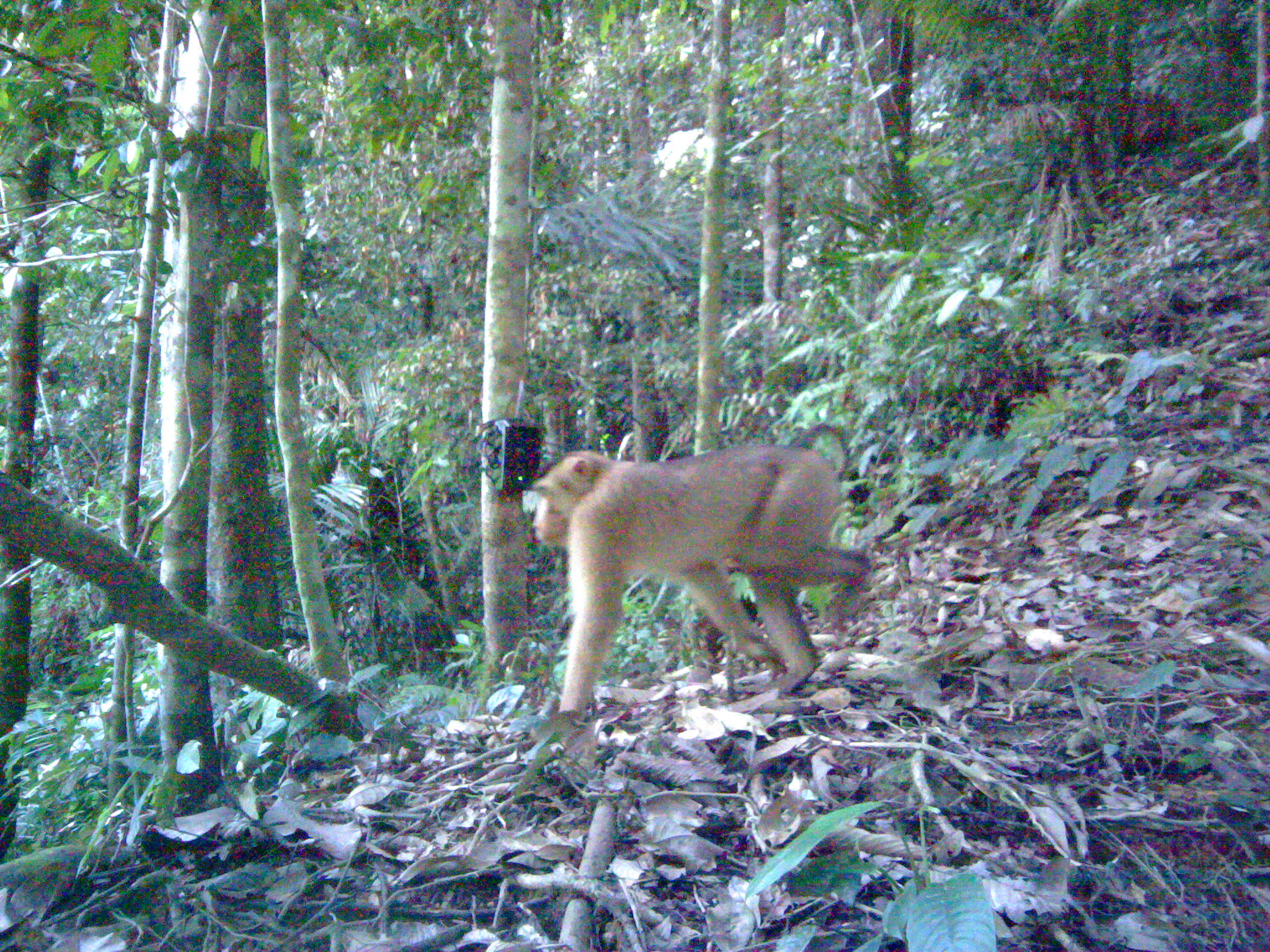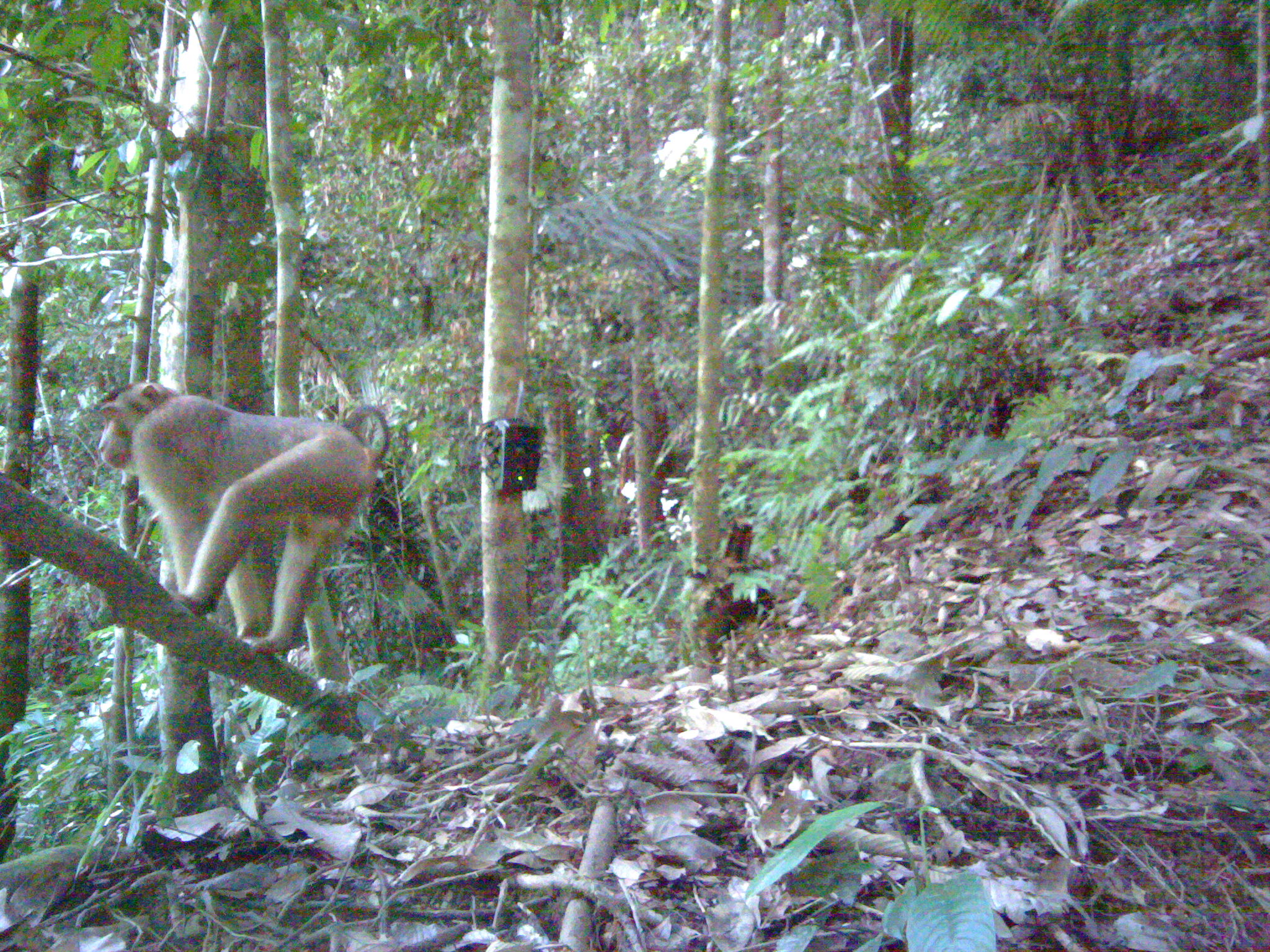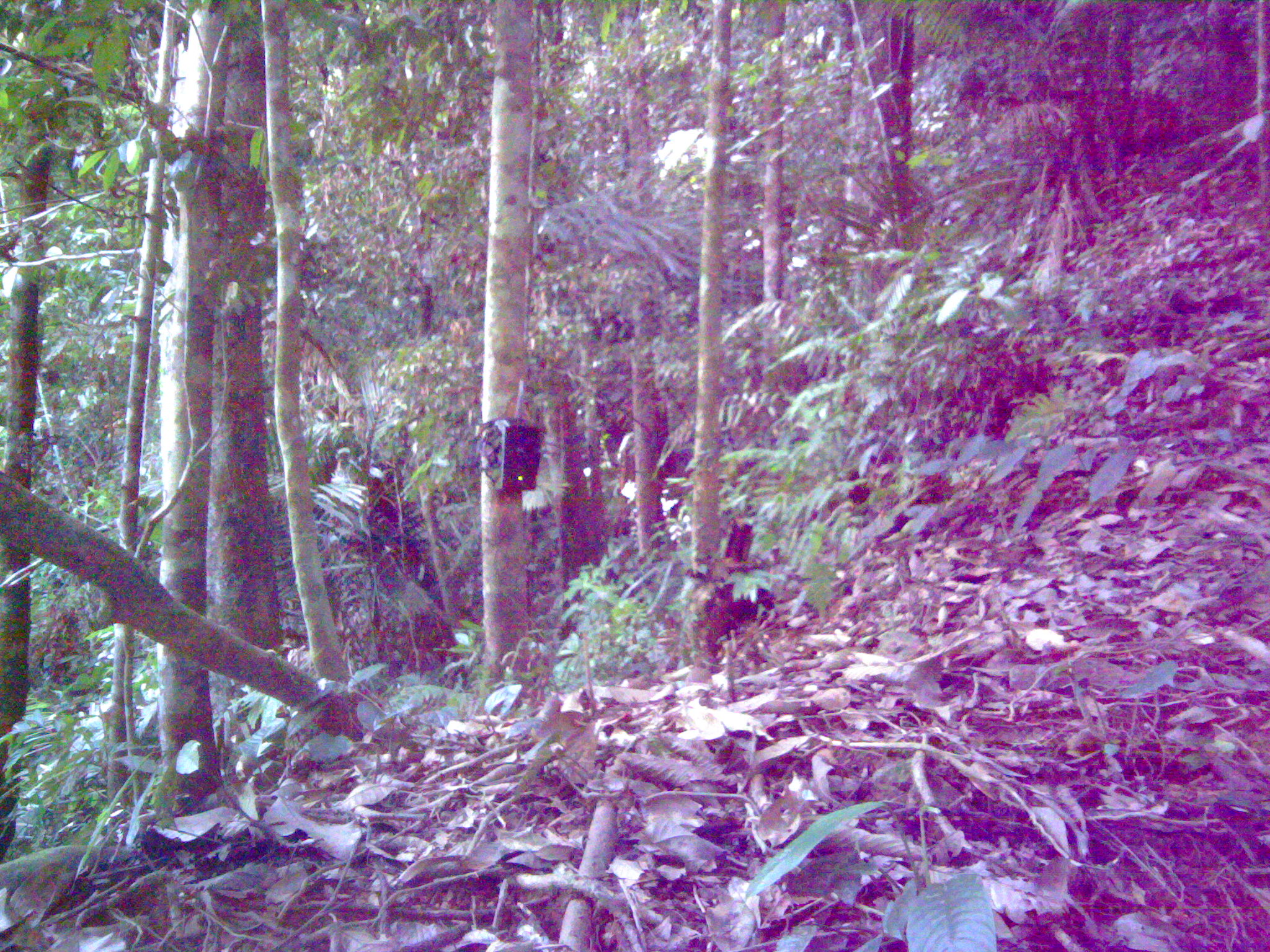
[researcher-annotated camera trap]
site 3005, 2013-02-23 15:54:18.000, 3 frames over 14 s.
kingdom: Animalia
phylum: Chordata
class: Mammalia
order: Primates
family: Cercopithecidae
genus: Macaca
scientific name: Macaca nemestrina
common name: southern pig-tailed macaque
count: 1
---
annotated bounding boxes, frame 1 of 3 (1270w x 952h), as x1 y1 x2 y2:
macaca nemestrina: 524 440 889 718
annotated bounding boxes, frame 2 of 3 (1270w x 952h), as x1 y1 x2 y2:
macaca nemestrina: 79 373 391 653